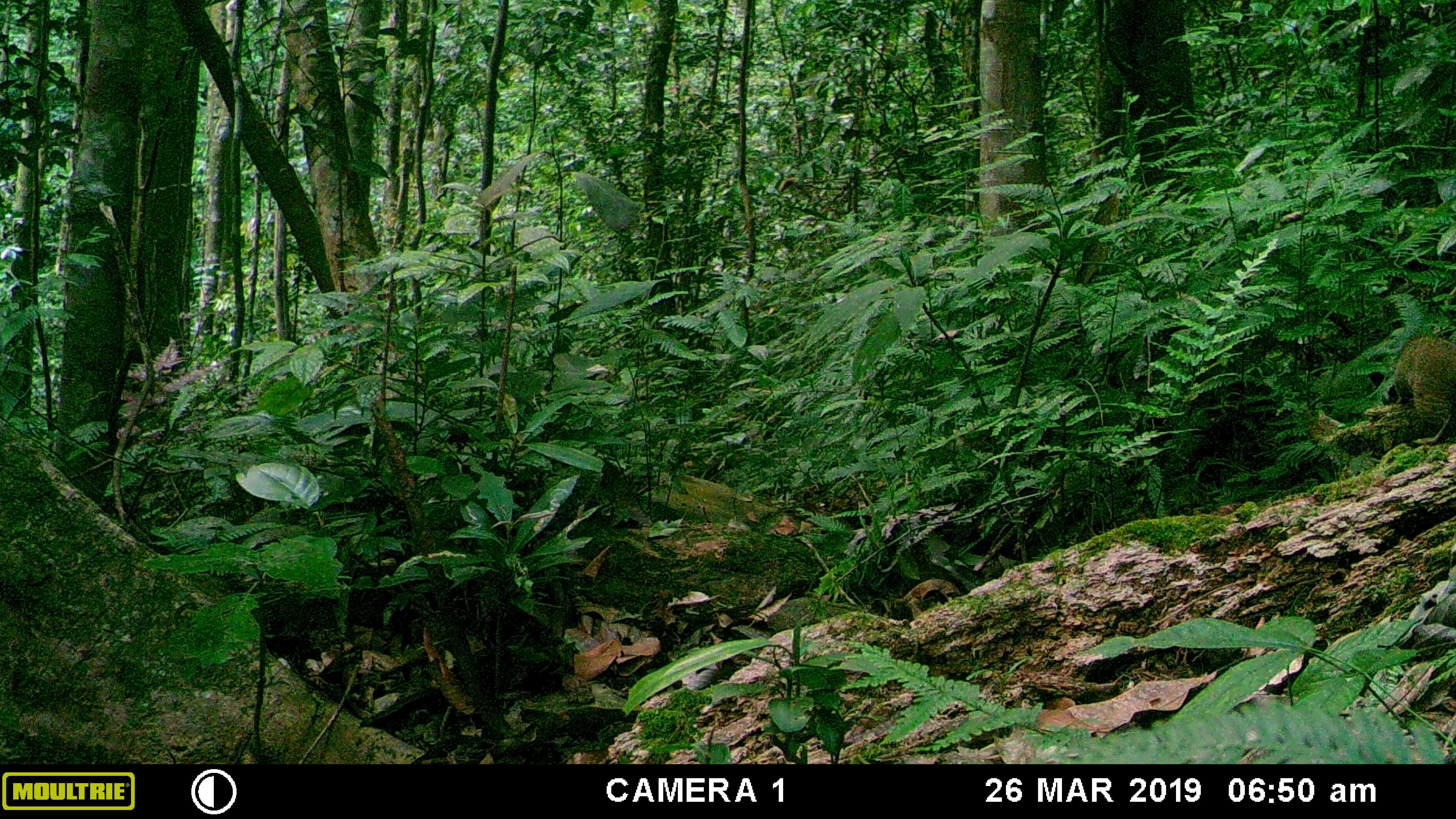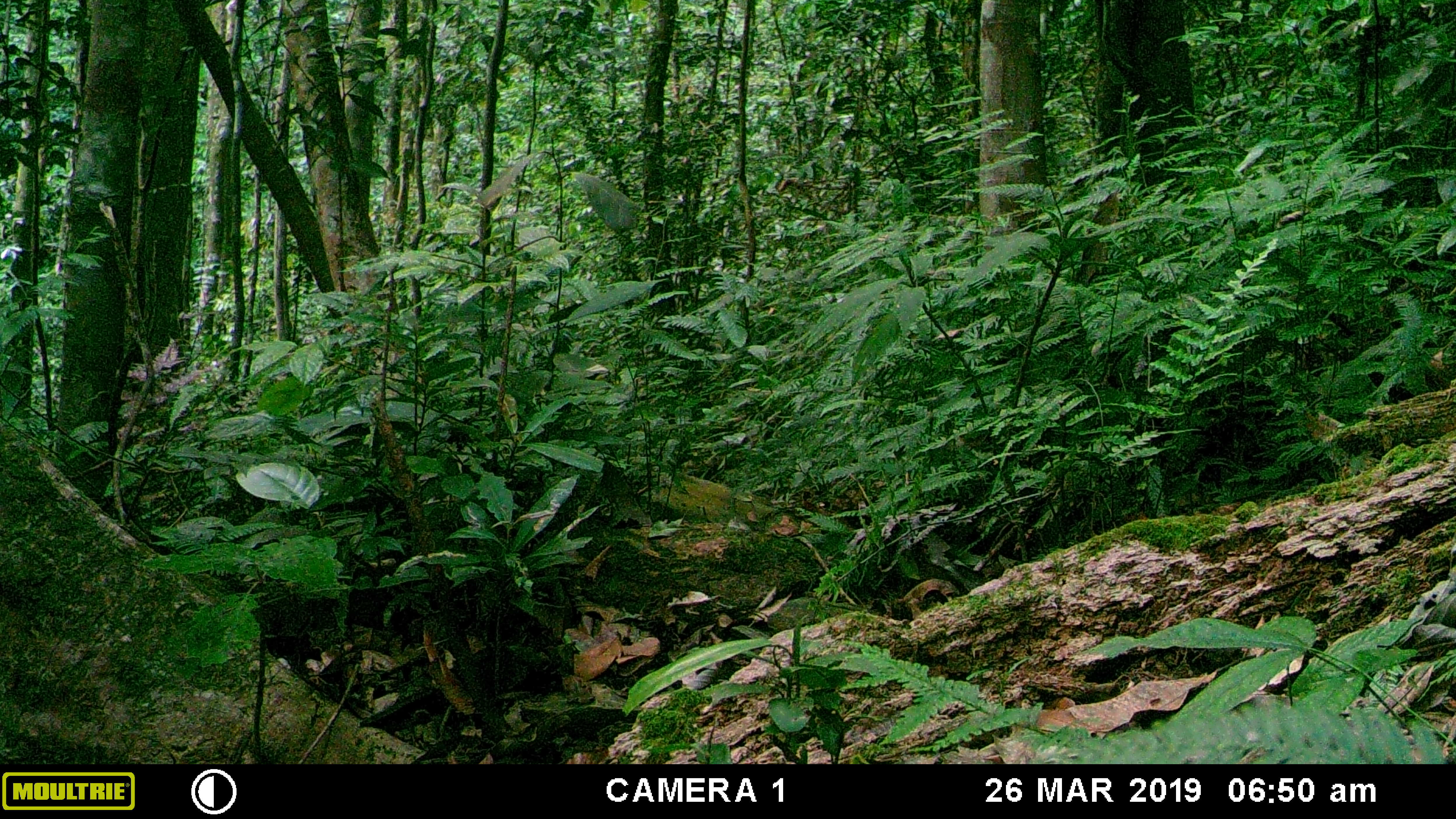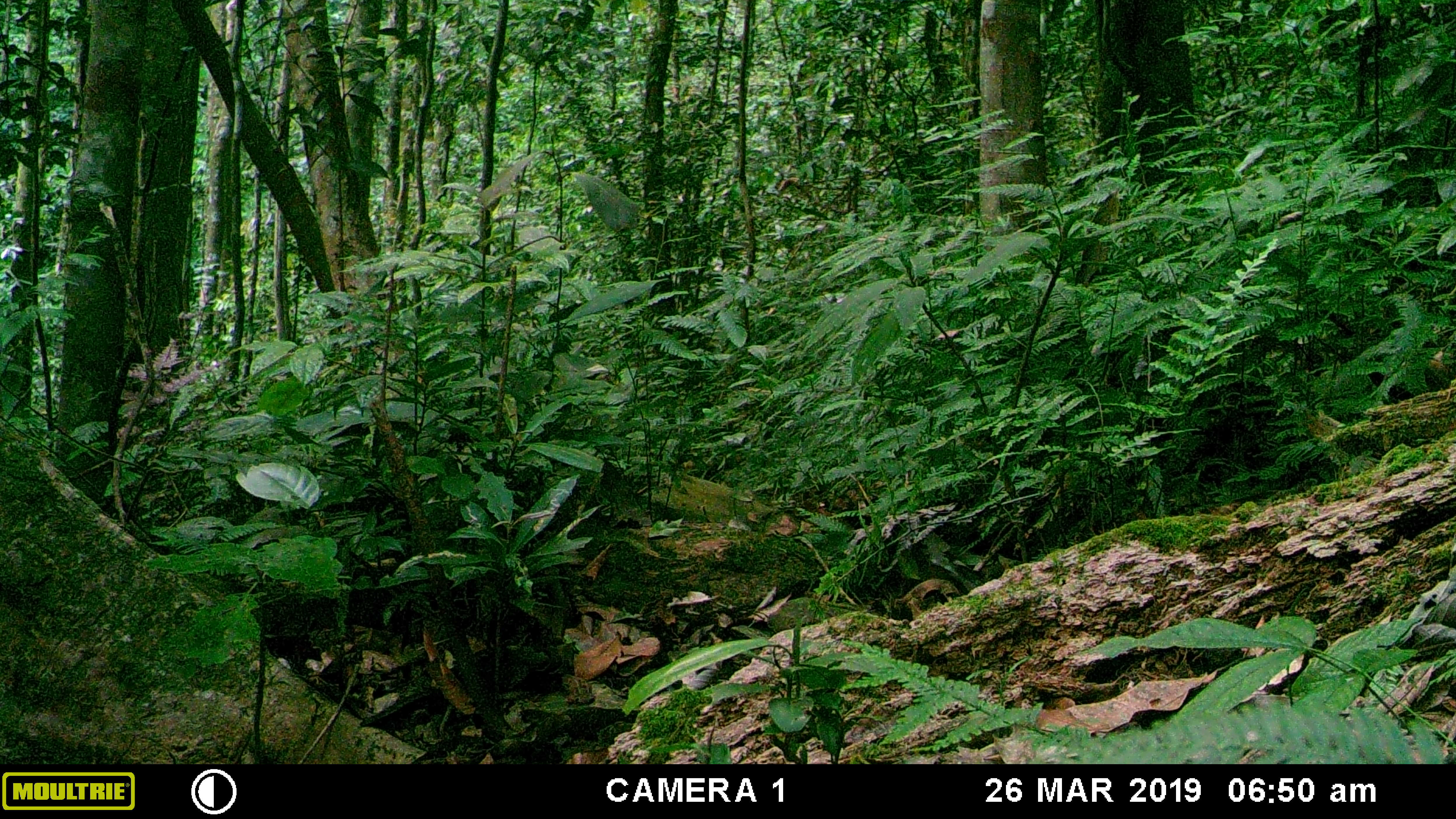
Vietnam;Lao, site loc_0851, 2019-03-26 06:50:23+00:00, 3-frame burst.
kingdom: Animalia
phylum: Chordata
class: Mammalia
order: Rodentia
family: Sciuridae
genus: Sciurus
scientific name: Sciurus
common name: squirrel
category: unidentified squirrel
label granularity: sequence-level